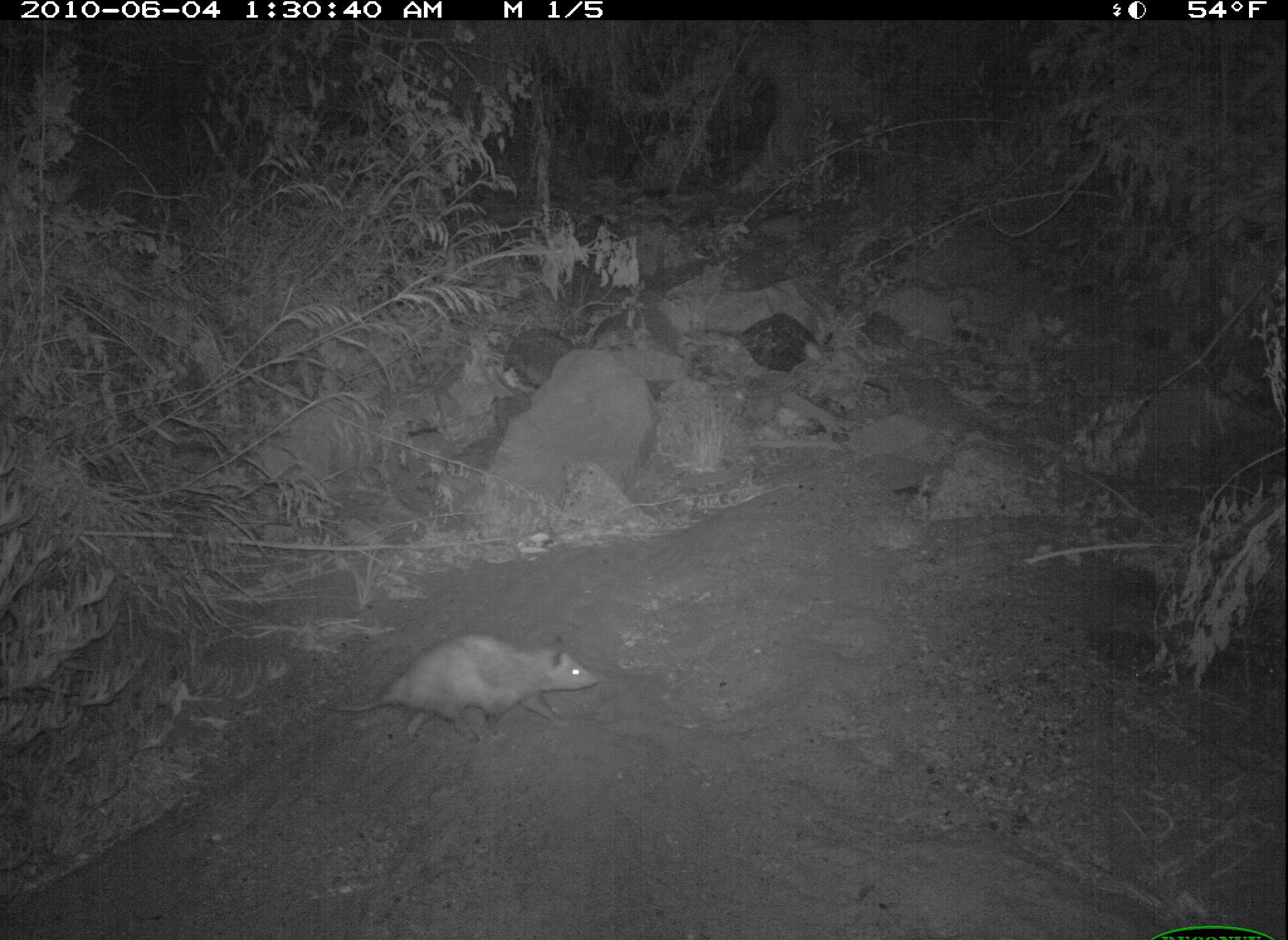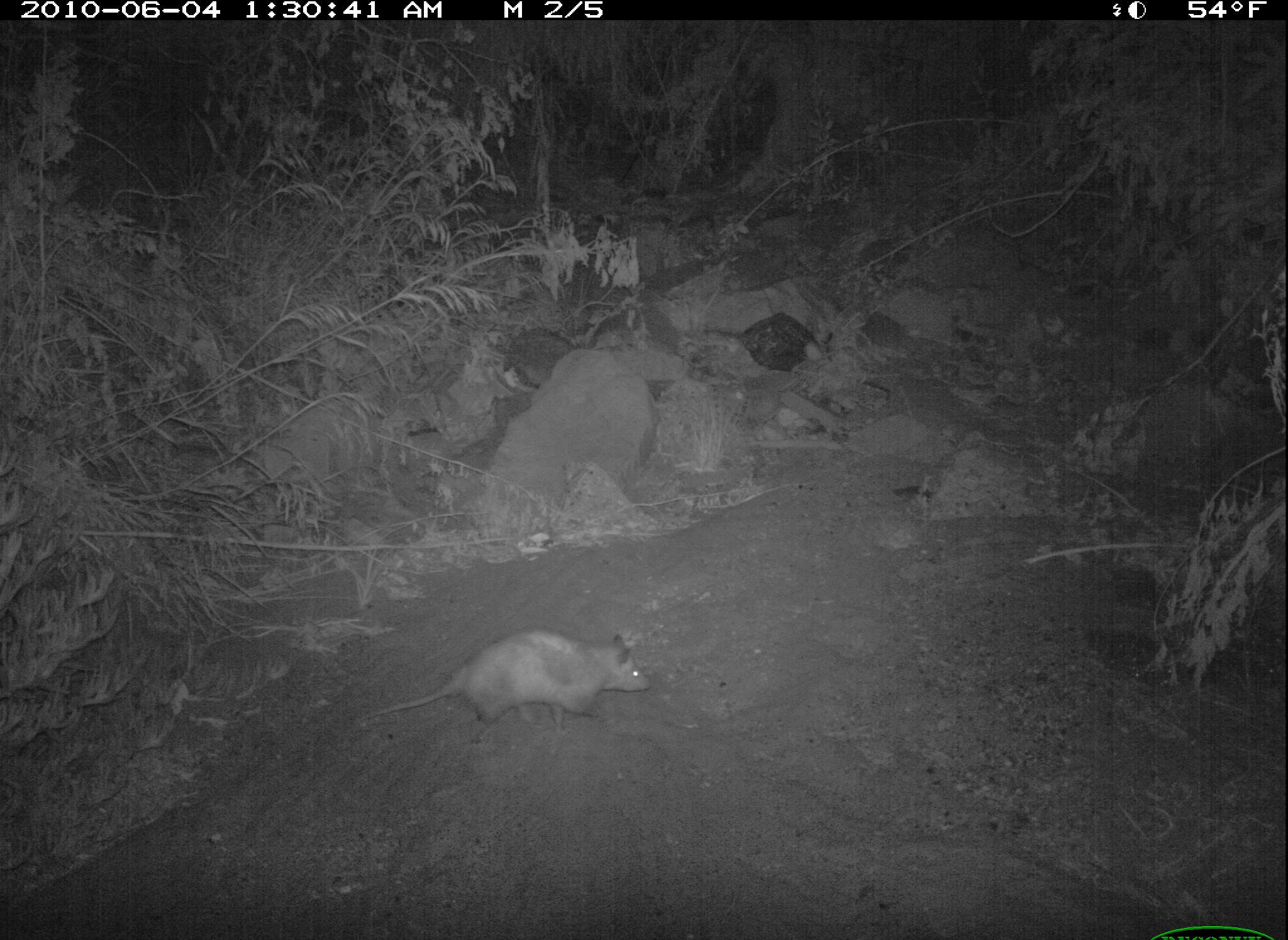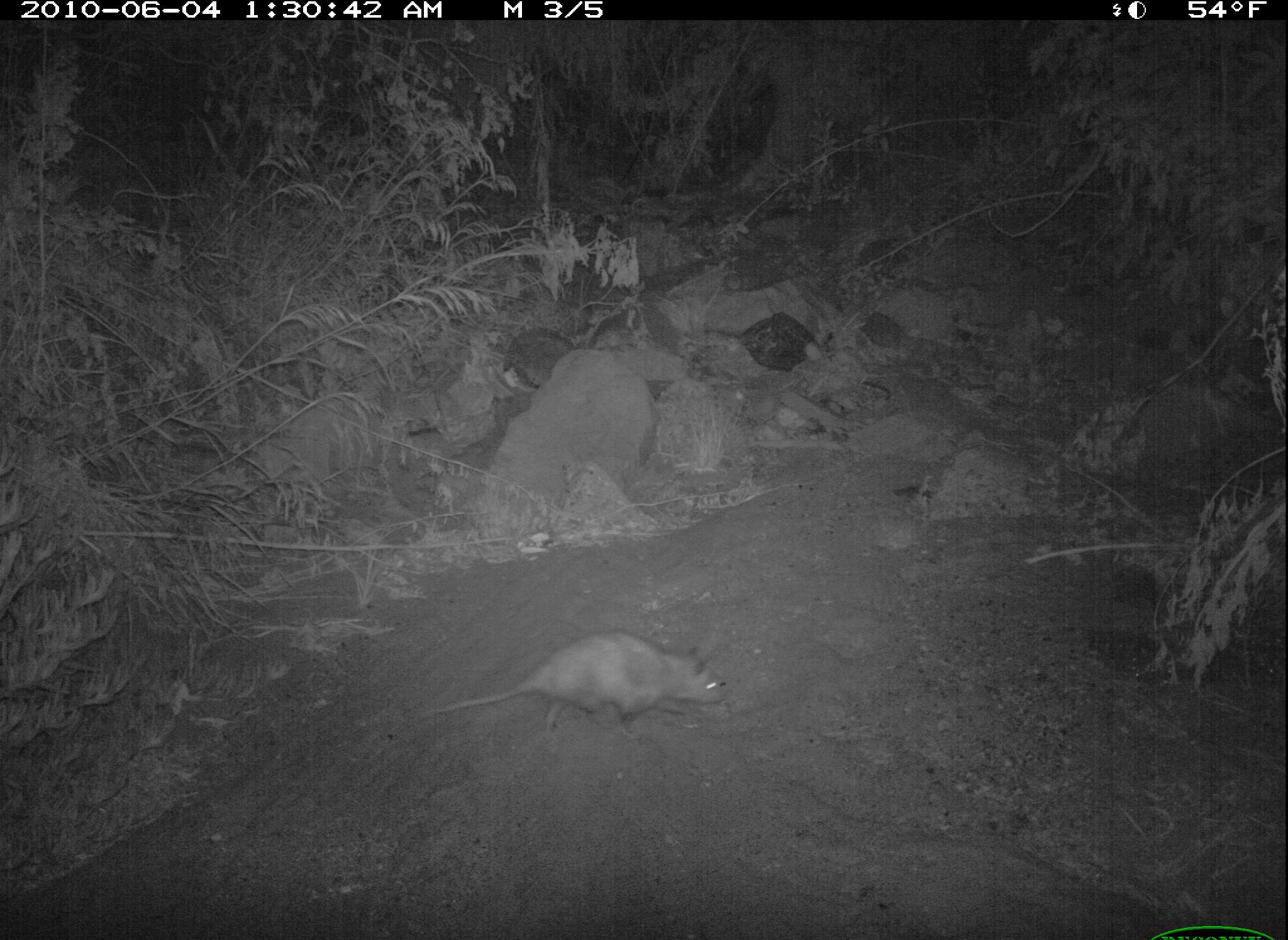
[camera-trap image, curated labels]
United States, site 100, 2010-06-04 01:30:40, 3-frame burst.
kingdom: Animalia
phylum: Chordata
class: Mammalia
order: Didelphimorphia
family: Didelphidae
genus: Didelphis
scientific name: Didelphis virginiana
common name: virginia opossum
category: opossum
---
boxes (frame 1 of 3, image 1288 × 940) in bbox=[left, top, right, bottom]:
opossum: bbox=[320, 622, 618, 749]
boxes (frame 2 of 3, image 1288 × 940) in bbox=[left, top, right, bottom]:
opossum: bbox=[346, 615, 662, 744]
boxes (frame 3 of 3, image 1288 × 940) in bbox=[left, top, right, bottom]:
opossum: bbox=[414, 619, 724, 760]